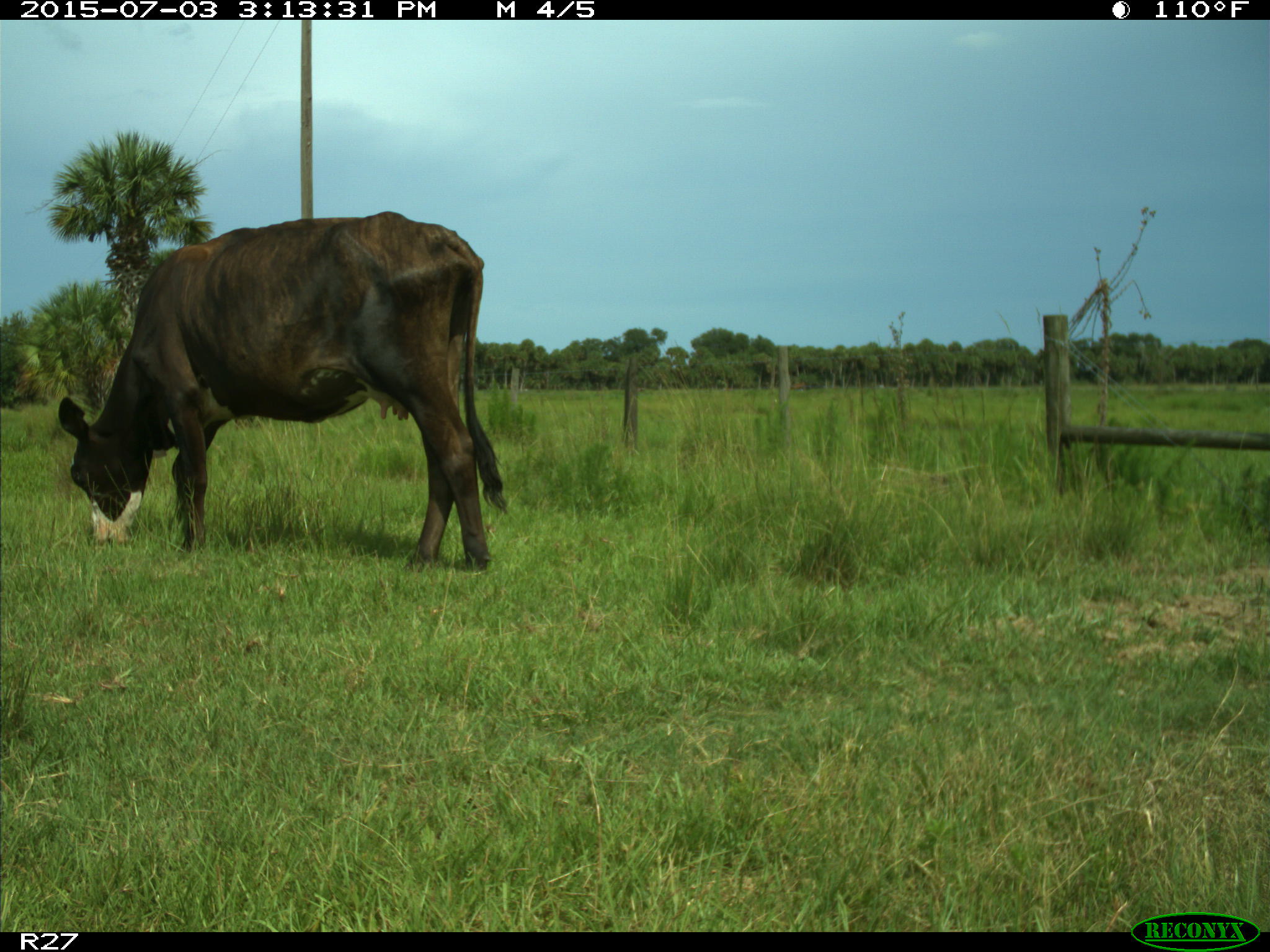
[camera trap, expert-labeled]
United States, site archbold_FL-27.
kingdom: Animalia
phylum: Chordata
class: Mammalia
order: Artiodactyla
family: Bovidae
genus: Bos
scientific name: Bos taurus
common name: domestic cow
Bos taurus (domestic cow).